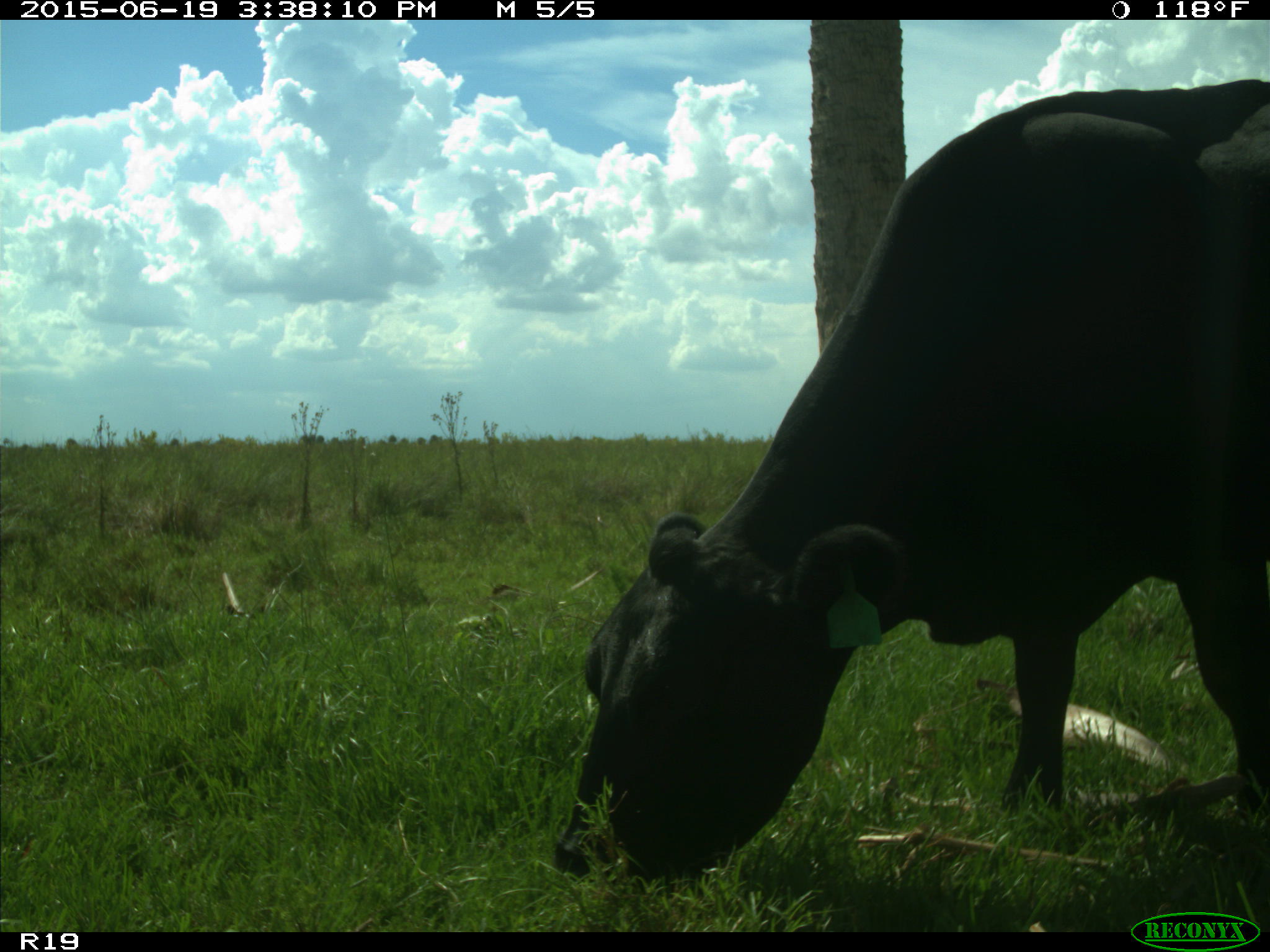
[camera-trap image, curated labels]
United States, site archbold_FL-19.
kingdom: Animalia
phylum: Chordata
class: Mammalia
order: Artiodactyla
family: Bovidae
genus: Bos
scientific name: Bos taurus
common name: domestic cow